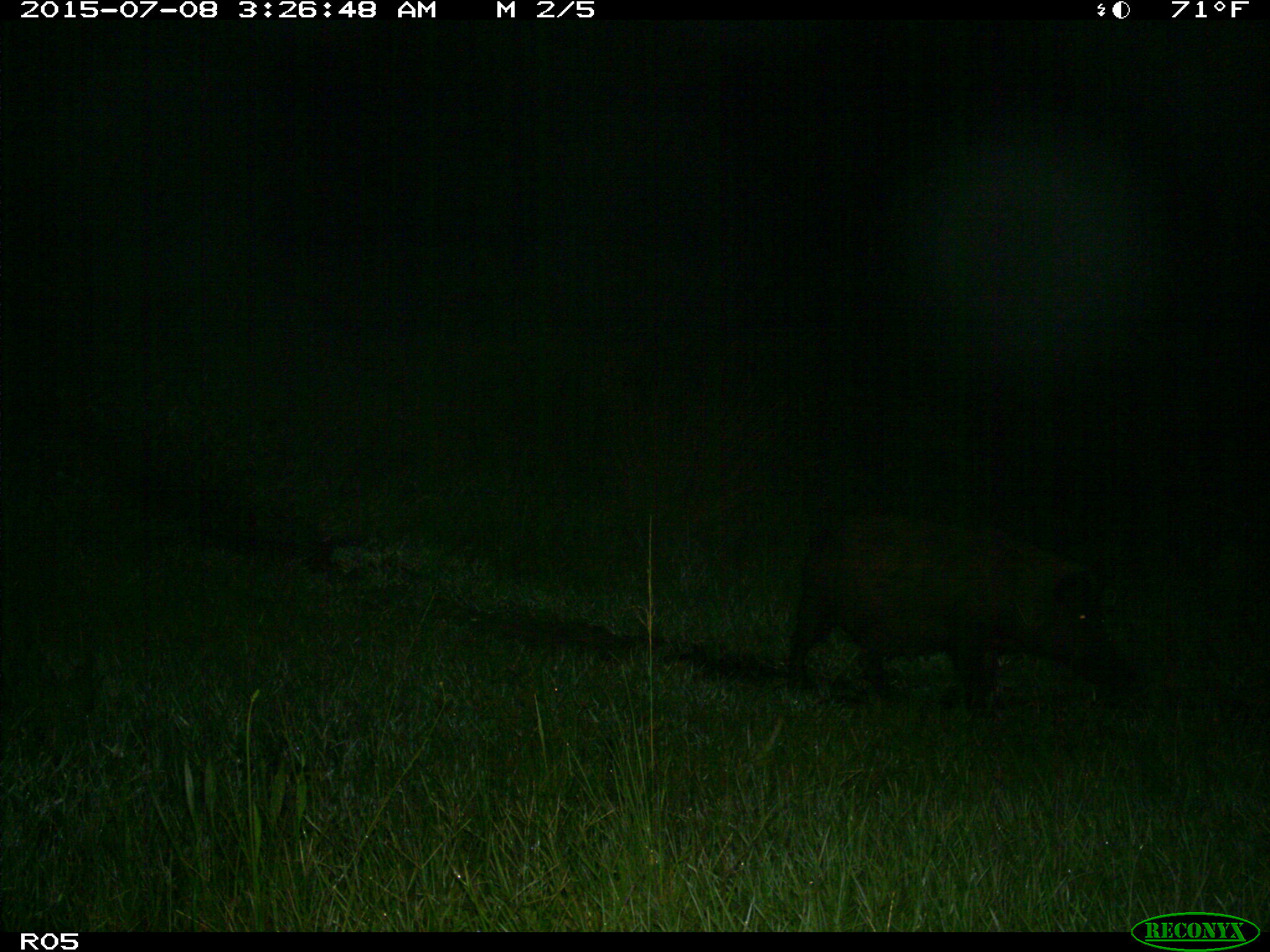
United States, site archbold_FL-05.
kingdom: Animalia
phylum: Chordata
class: Mammalia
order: Artiodactyla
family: Suidae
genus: Sus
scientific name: Sus scrofa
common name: wild boar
Sus scrofa (wild boar).